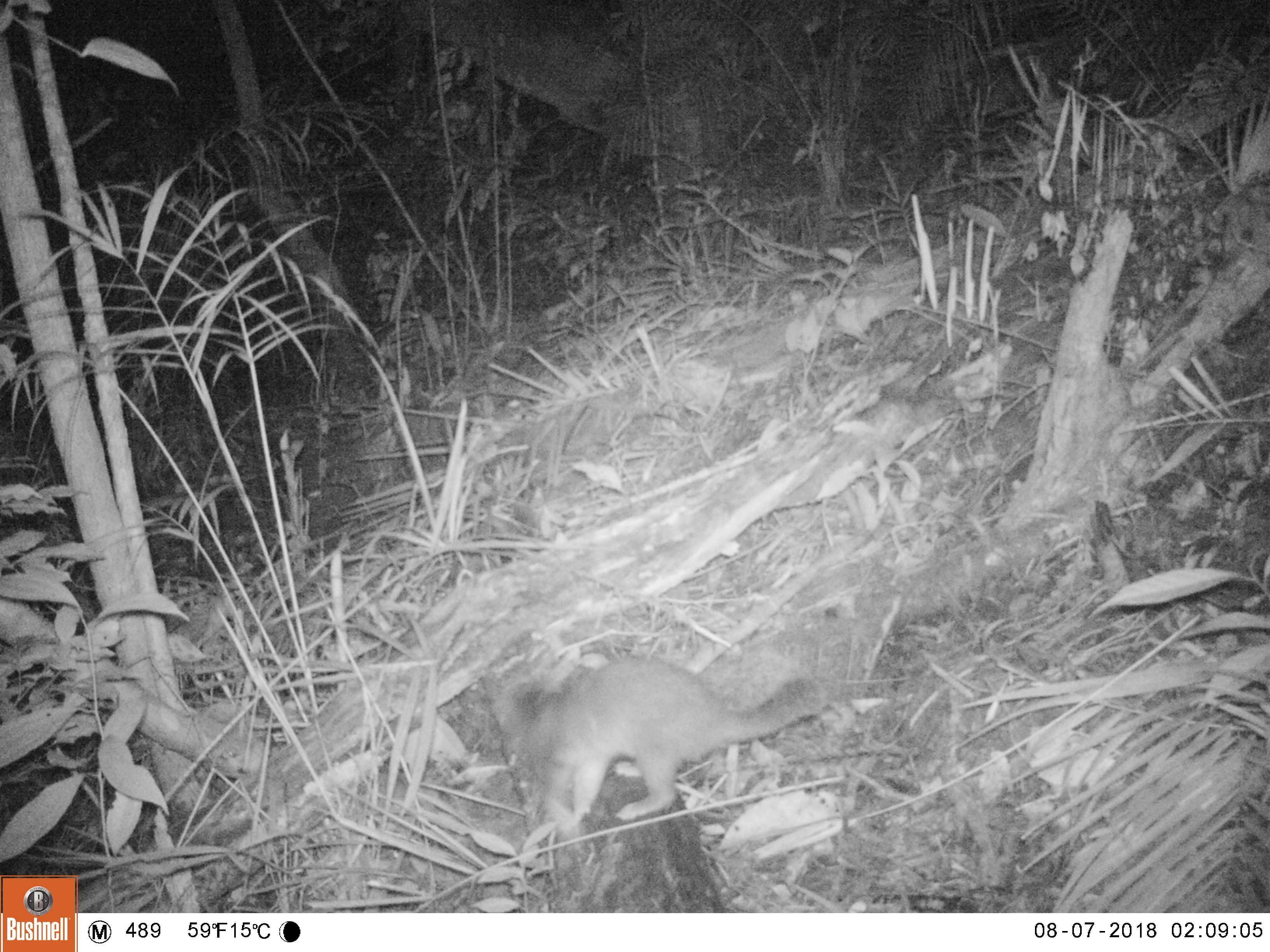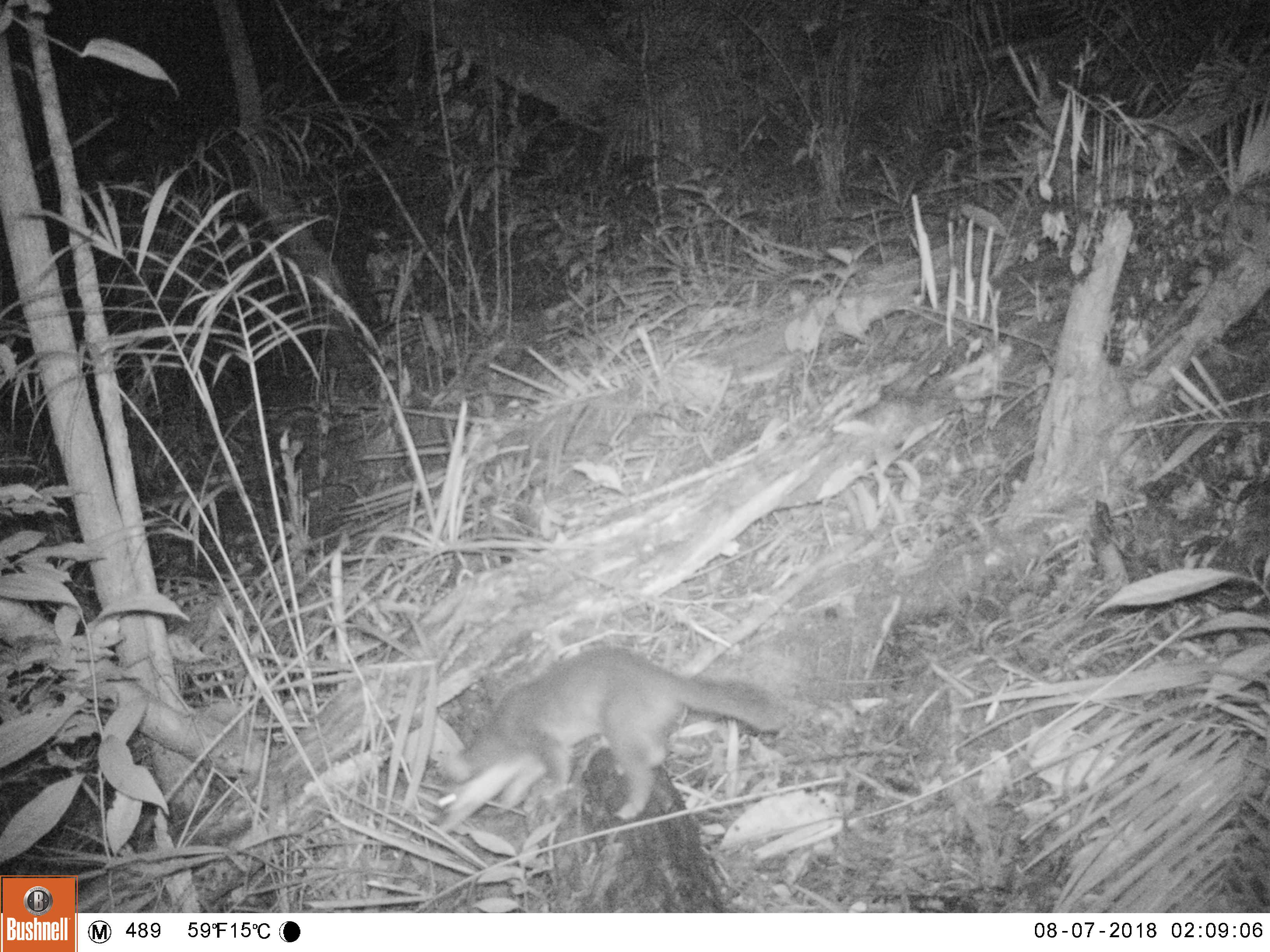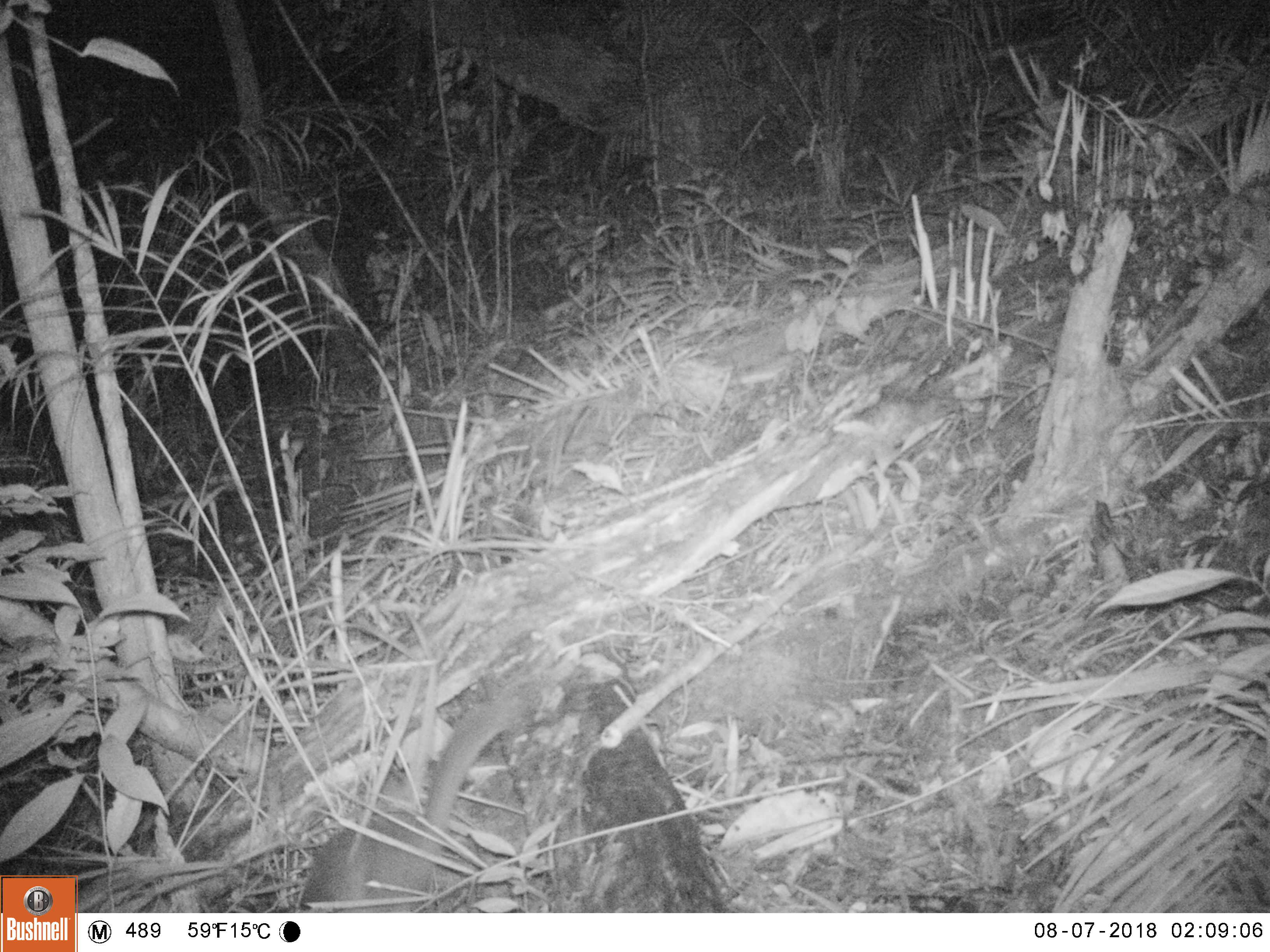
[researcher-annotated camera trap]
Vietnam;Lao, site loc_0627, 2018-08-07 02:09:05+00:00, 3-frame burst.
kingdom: Animalia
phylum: Chordata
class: Mammalia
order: Carnivora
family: Mustelidae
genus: Melogale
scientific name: Melogale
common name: ferret badger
Ferret badger (Melogale). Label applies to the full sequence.